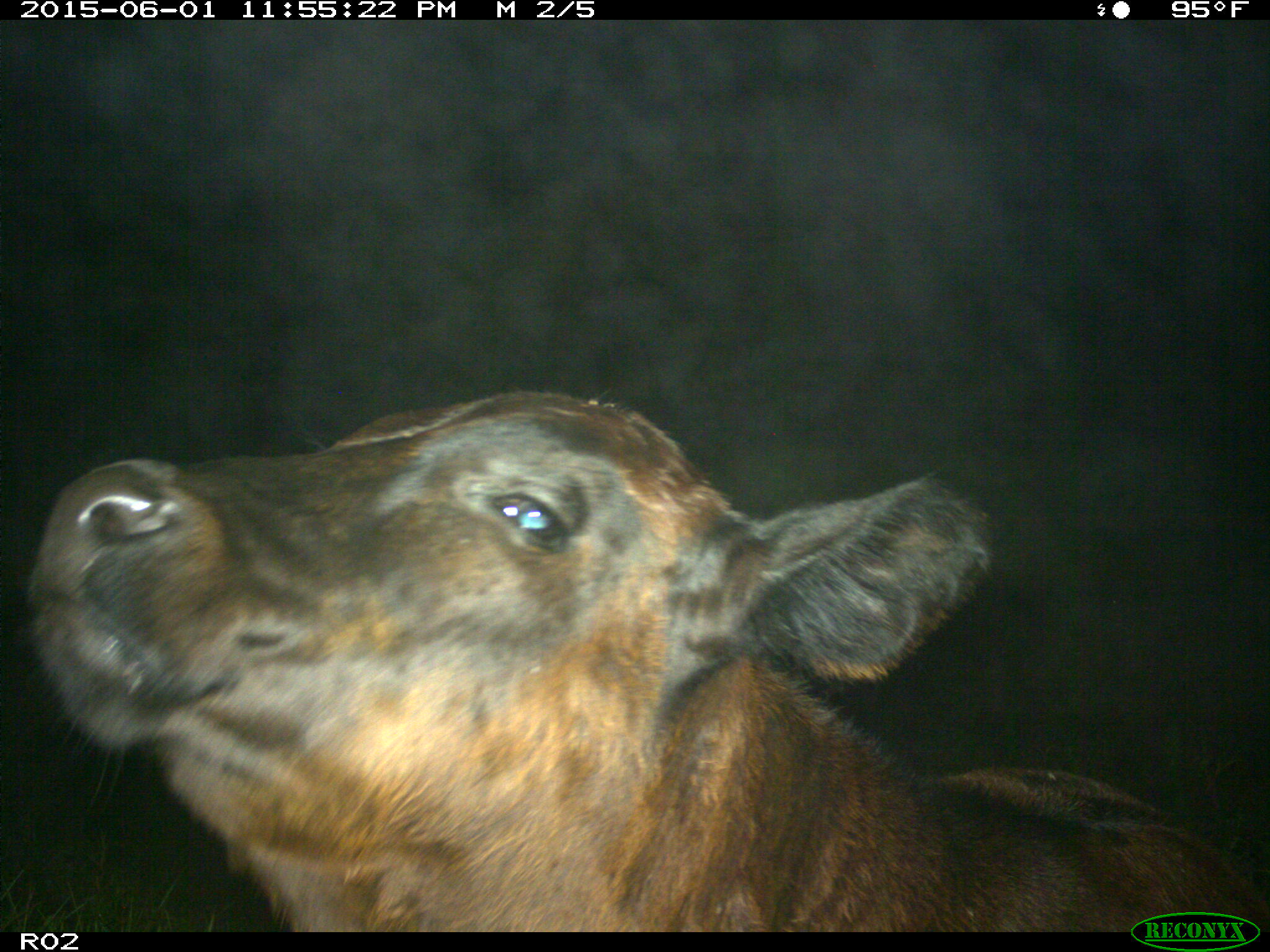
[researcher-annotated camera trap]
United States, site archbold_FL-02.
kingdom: Animalia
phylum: Chordata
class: Mammalia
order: Artiodactyla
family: Bovidae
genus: Bos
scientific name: Bos taurus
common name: domestic cow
Bos taurus (domestic cow).